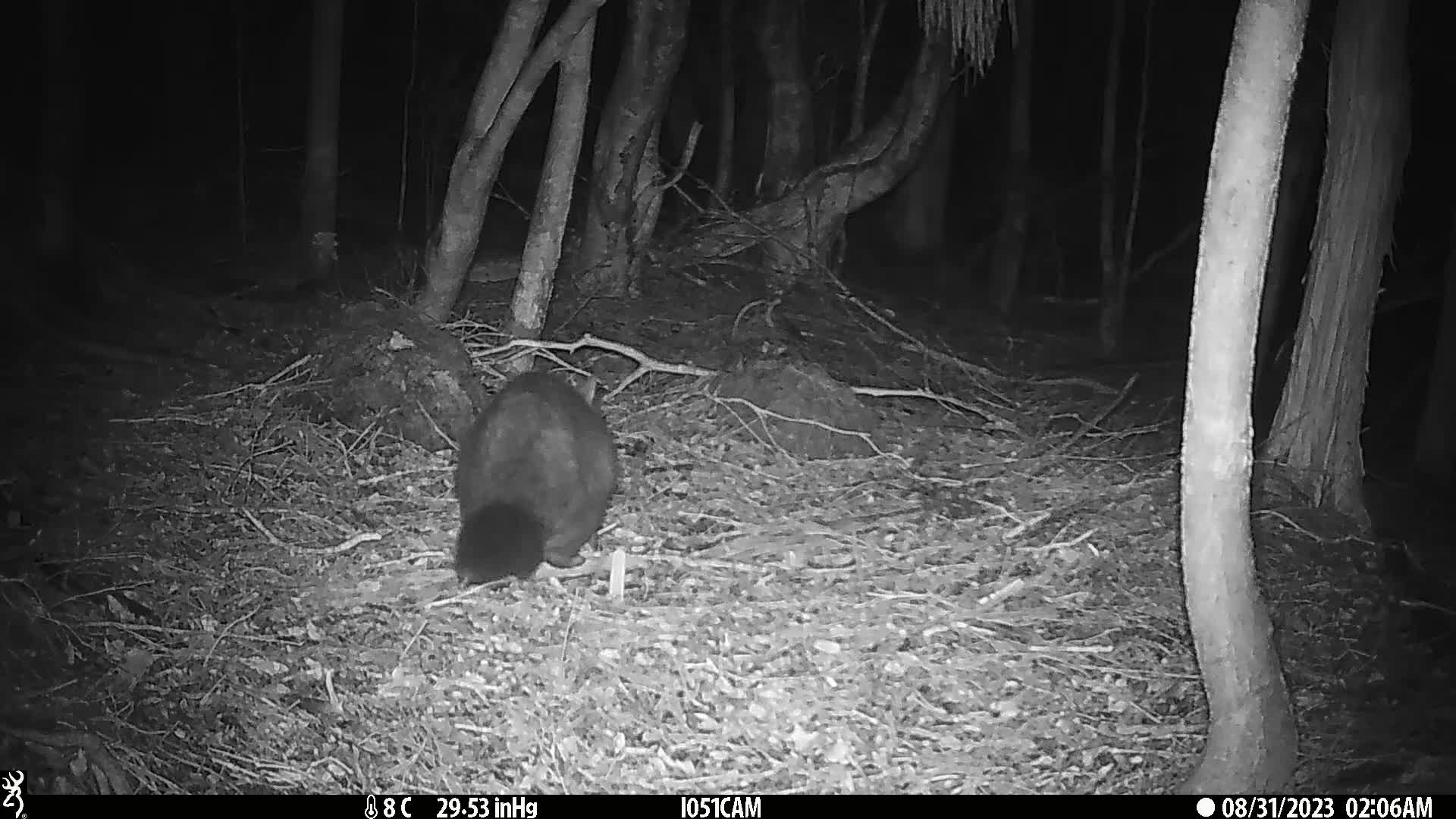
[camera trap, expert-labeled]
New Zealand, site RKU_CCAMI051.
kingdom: Animalia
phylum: Chordata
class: Mammalia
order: Diprotodontia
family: Phalangeridae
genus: Trichosurus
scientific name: Trichosurus vulpecula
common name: common brushtail possum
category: possum